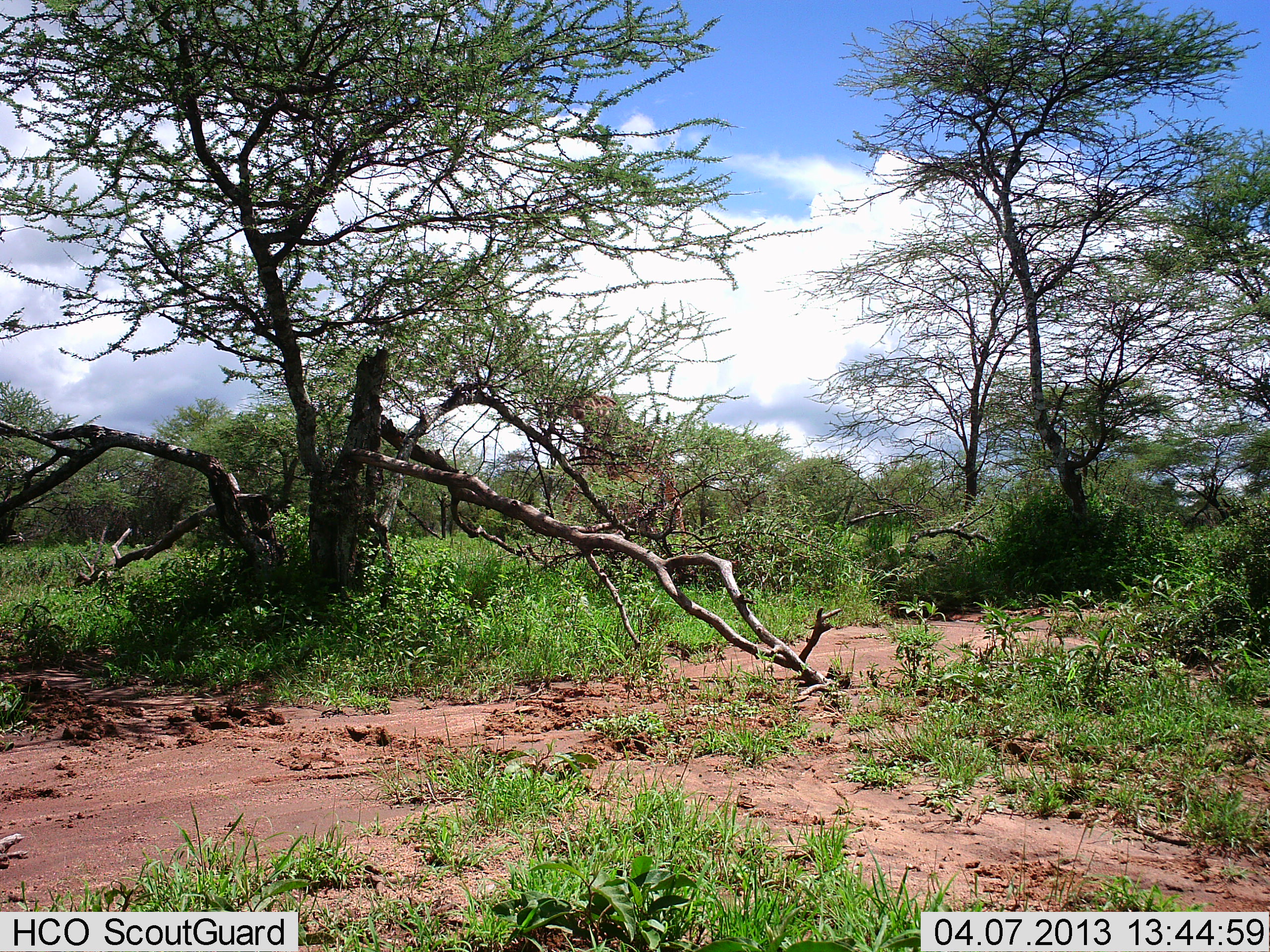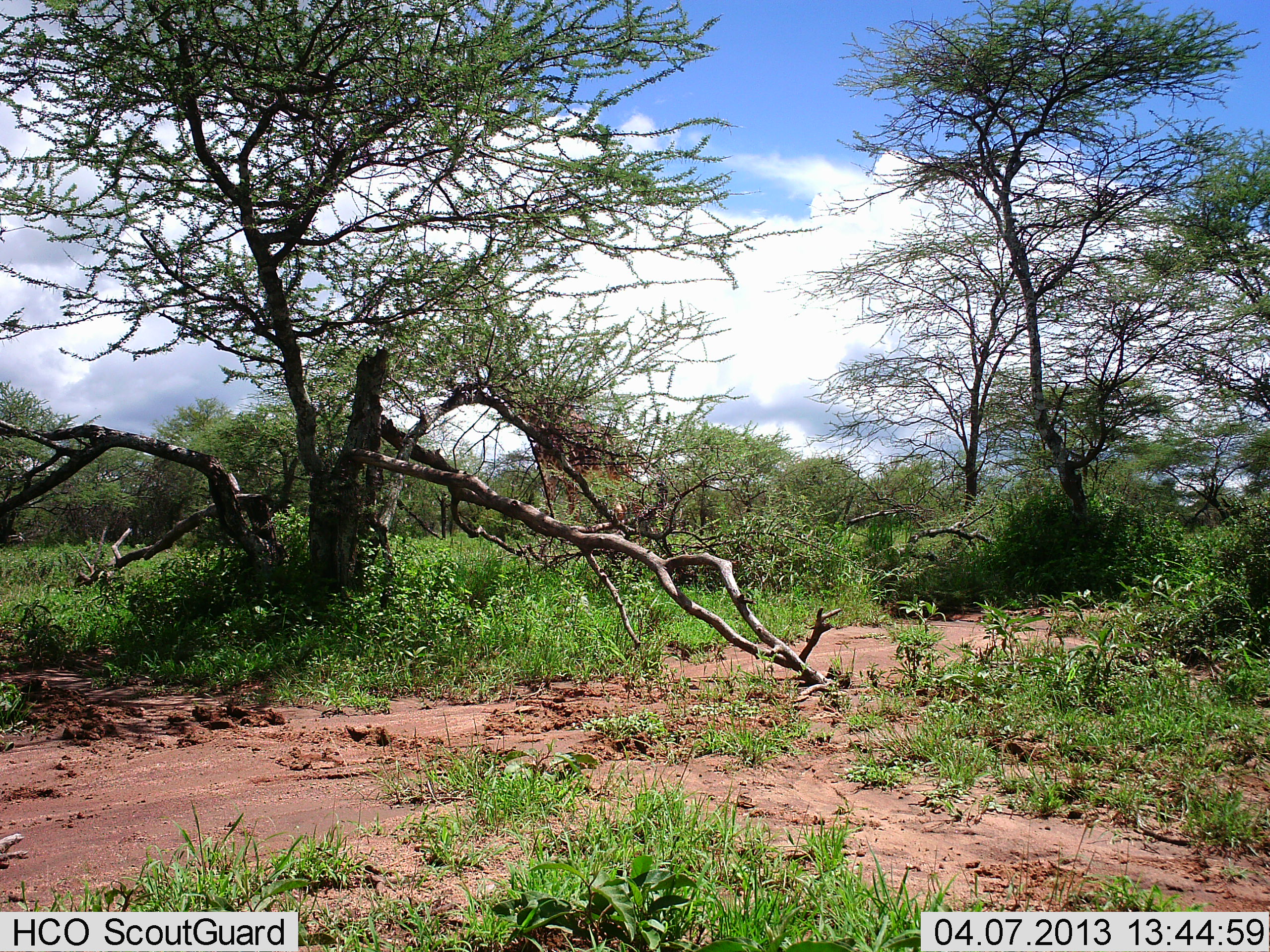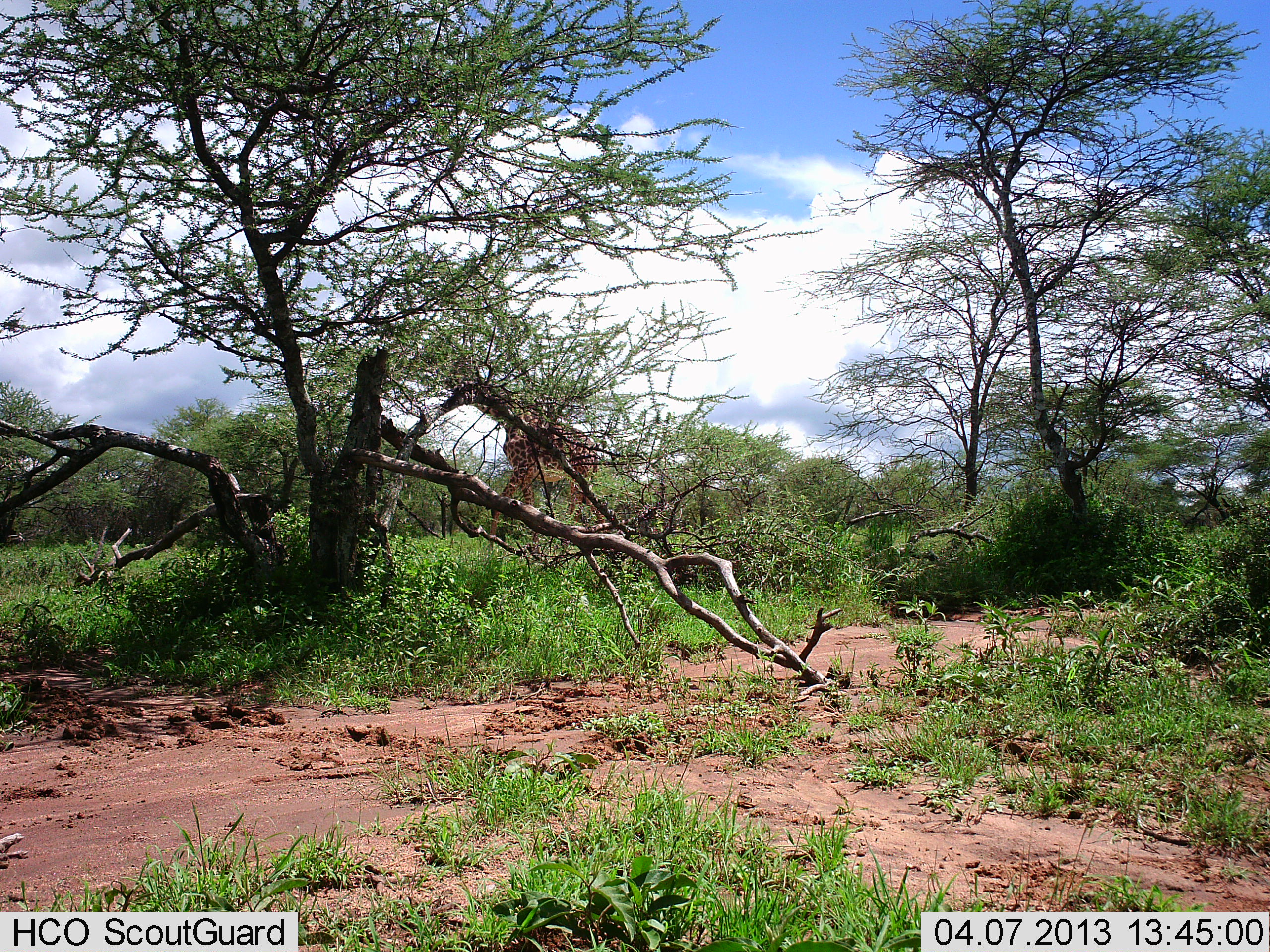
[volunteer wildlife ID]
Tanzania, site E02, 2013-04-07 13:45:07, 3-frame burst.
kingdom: Animalia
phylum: Chordata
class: Mammalia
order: Artiodactyla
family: Giraffidae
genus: Giraffa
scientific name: Giraffa camelopardalis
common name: giraffe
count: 1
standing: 0%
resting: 0%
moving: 100%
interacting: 0%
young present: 0%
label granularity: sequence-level